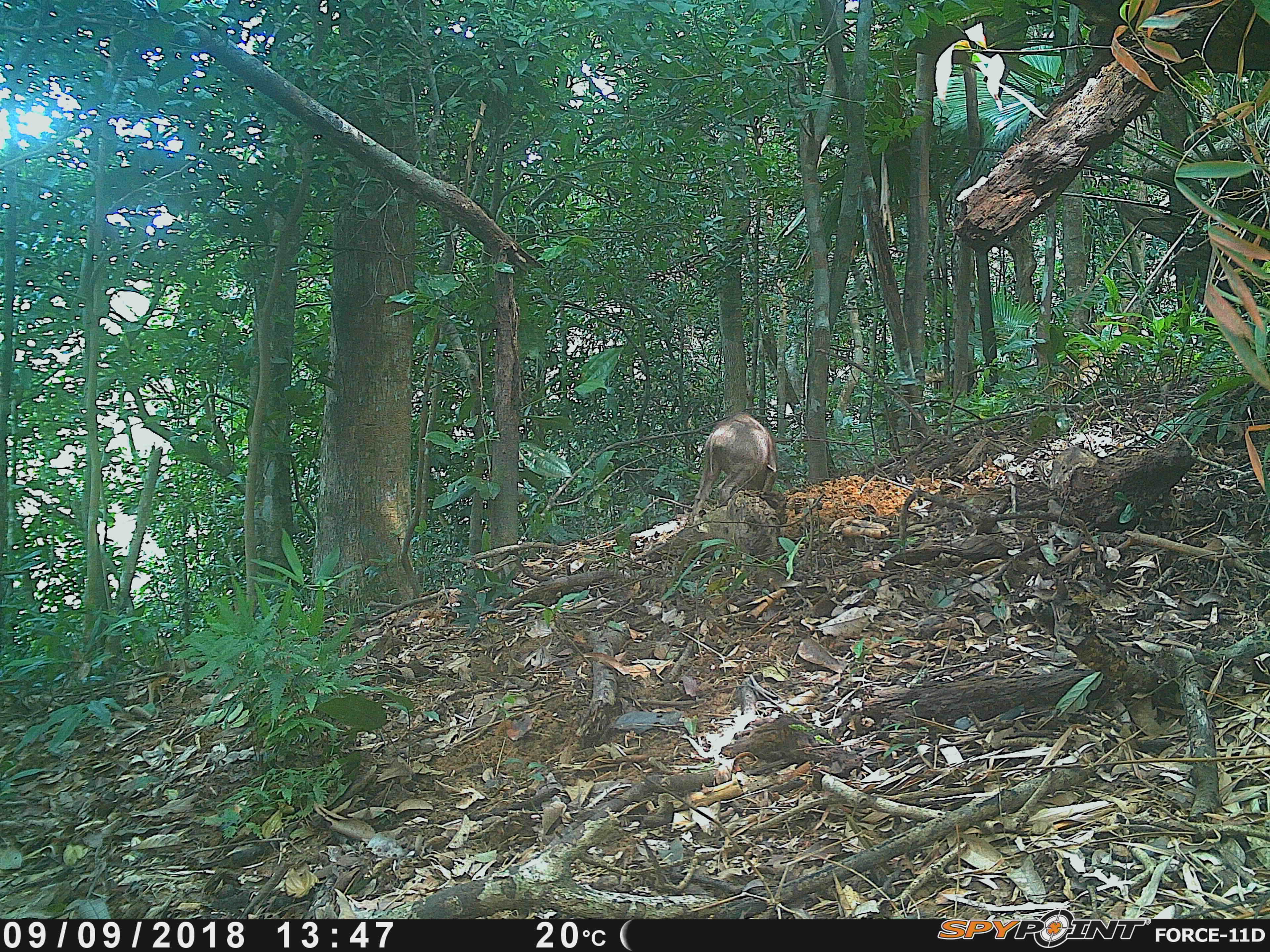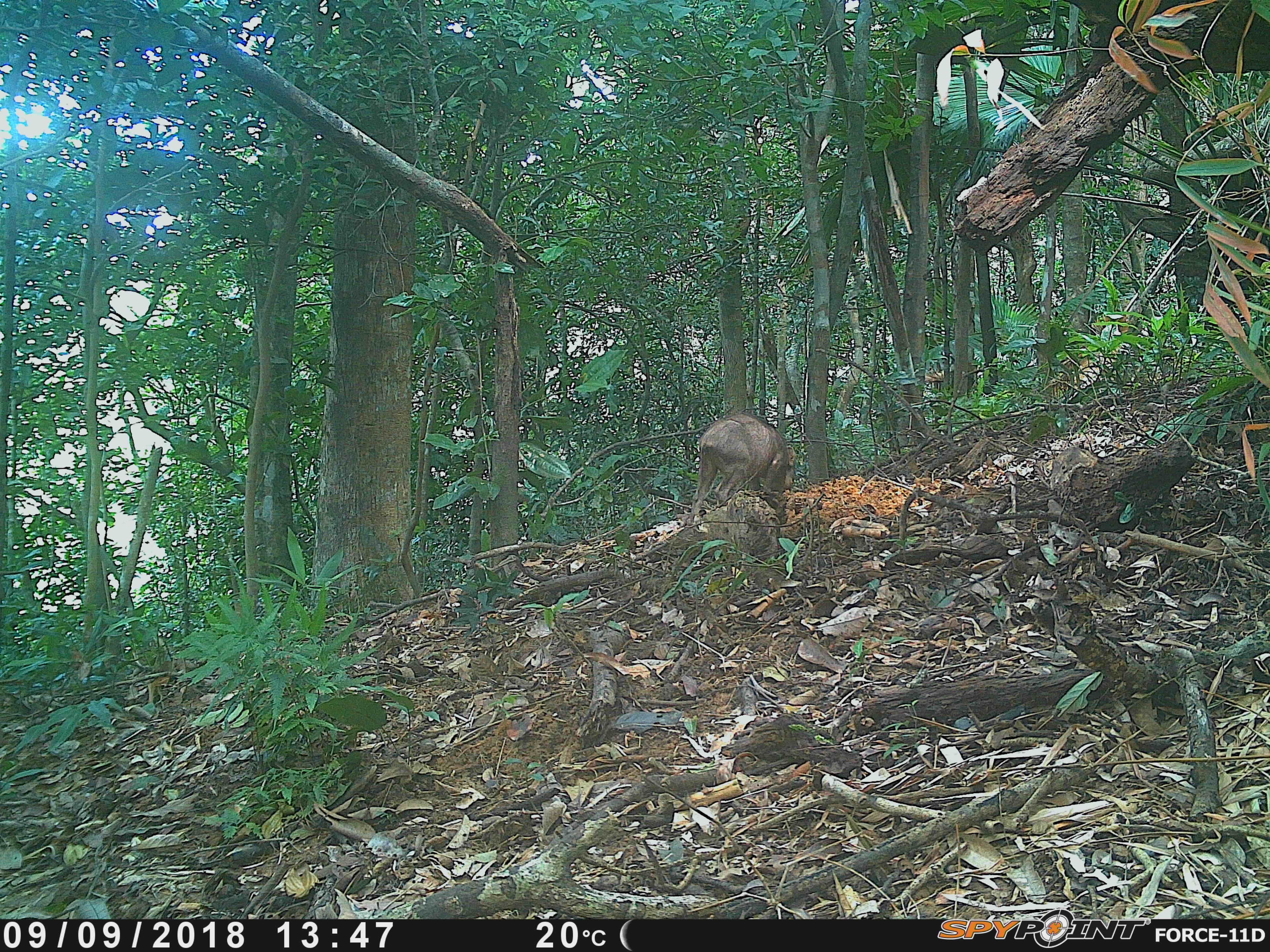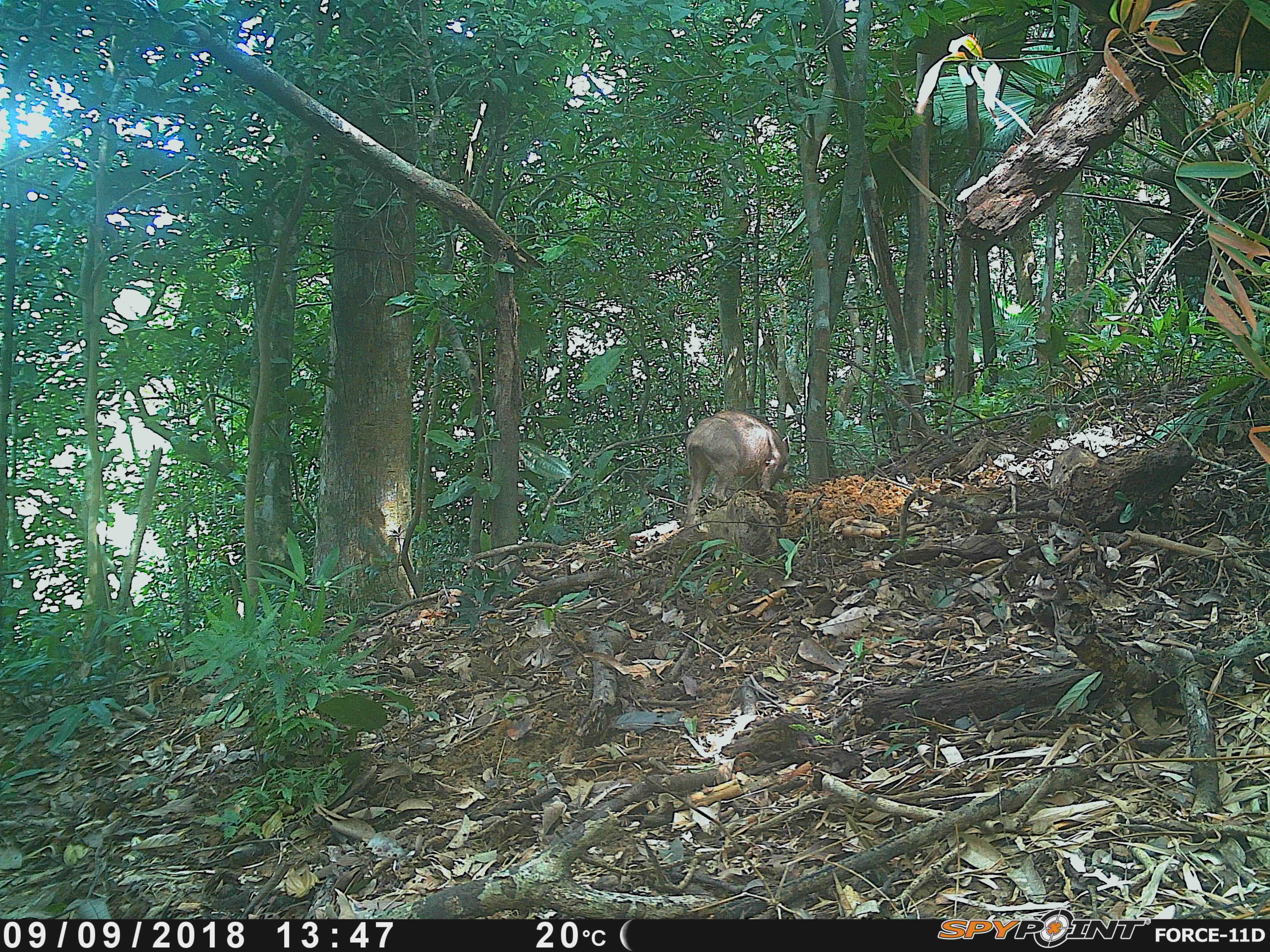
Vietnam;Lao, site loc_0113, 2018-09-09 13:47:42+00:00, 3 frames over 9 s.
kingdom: Animalia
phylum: Chordata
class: Mammalia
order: Artiodactyla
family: Suidae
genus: Sus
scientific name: Sus scrofa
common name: eurasian wild pig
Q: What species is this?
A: Eurasian wild pig (Sus scrofa).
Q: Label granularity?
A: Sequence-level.